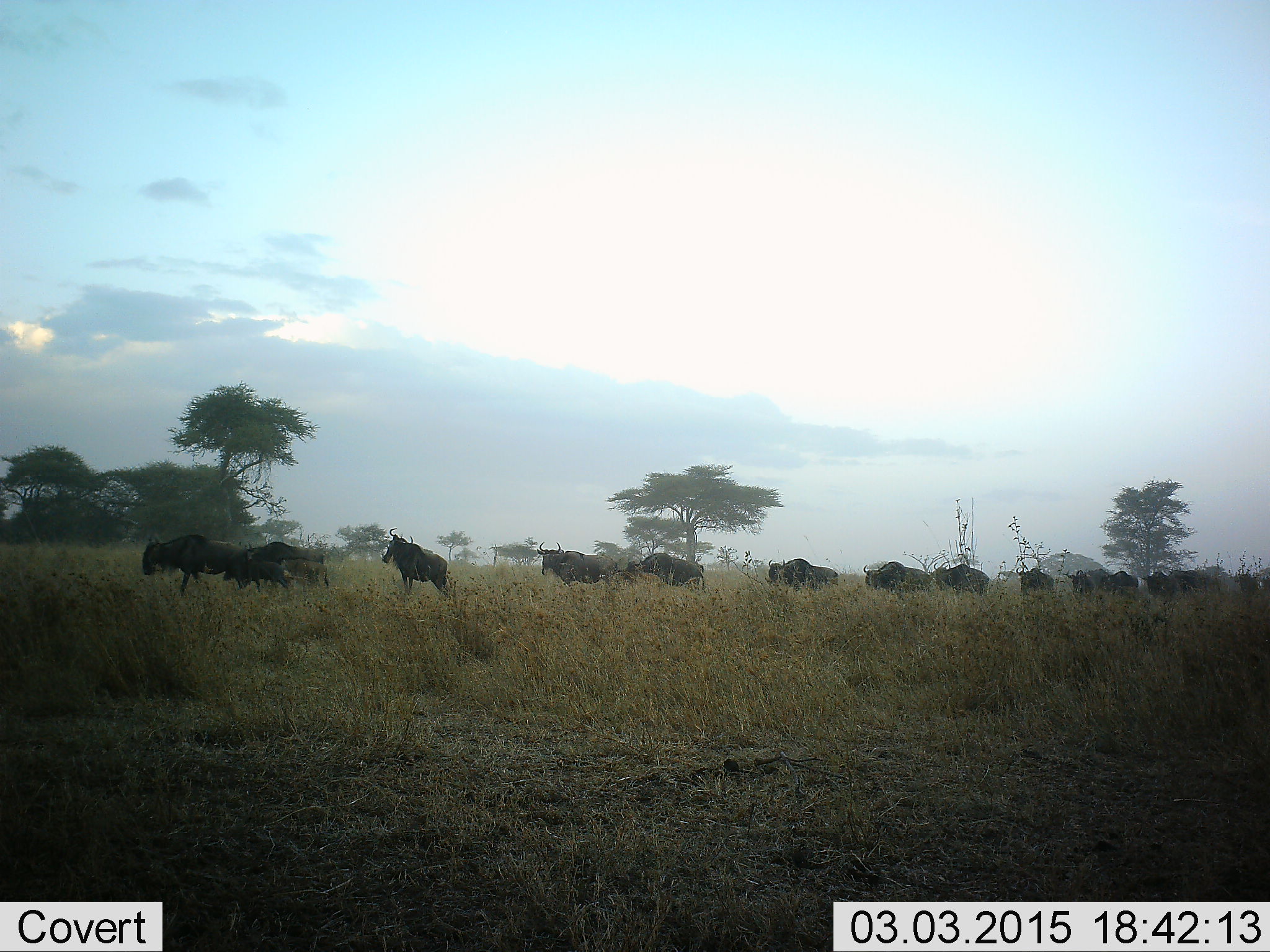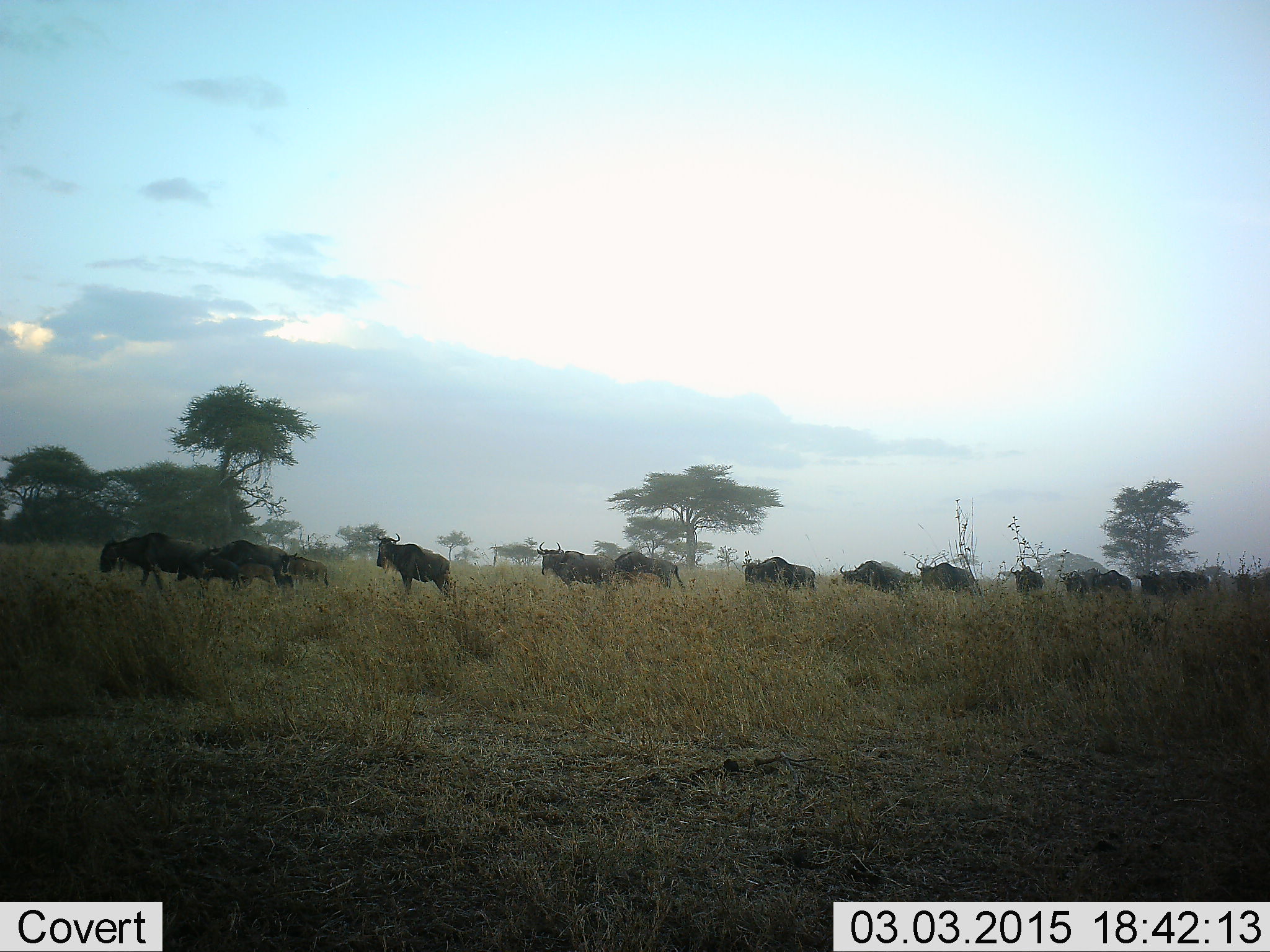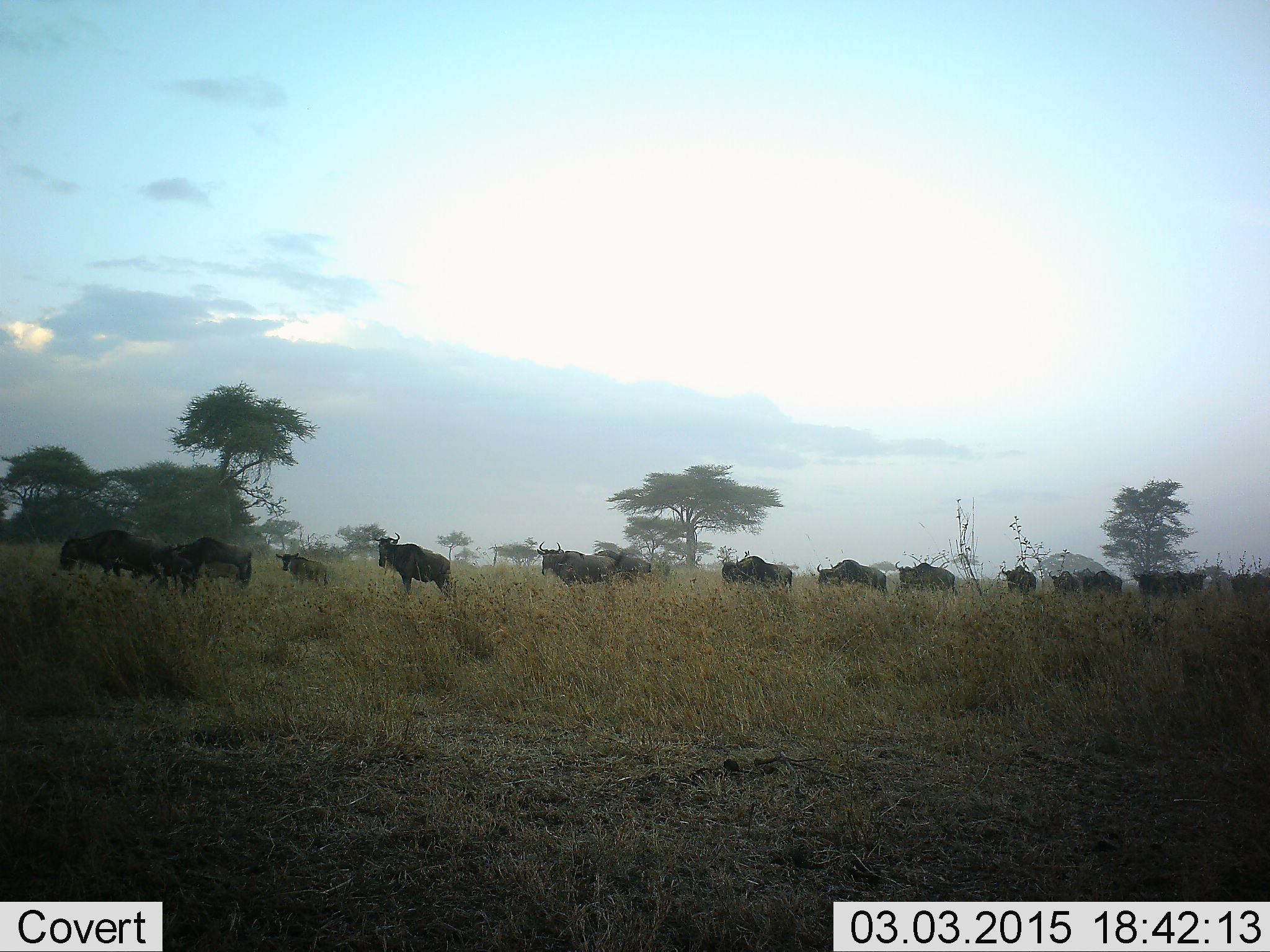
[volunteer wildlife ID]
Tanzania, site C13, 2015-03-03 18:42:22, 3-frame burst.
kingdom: Animalia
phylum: Chordata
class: Mammalia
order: Artiodactyla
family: Bovidae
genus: Connochaetes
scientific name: Connochaetes taurinus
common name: blue wildebeest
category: wildebeest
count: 11-50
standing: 20%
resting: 10%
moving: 100%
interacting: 0%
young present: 40%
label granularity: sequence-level